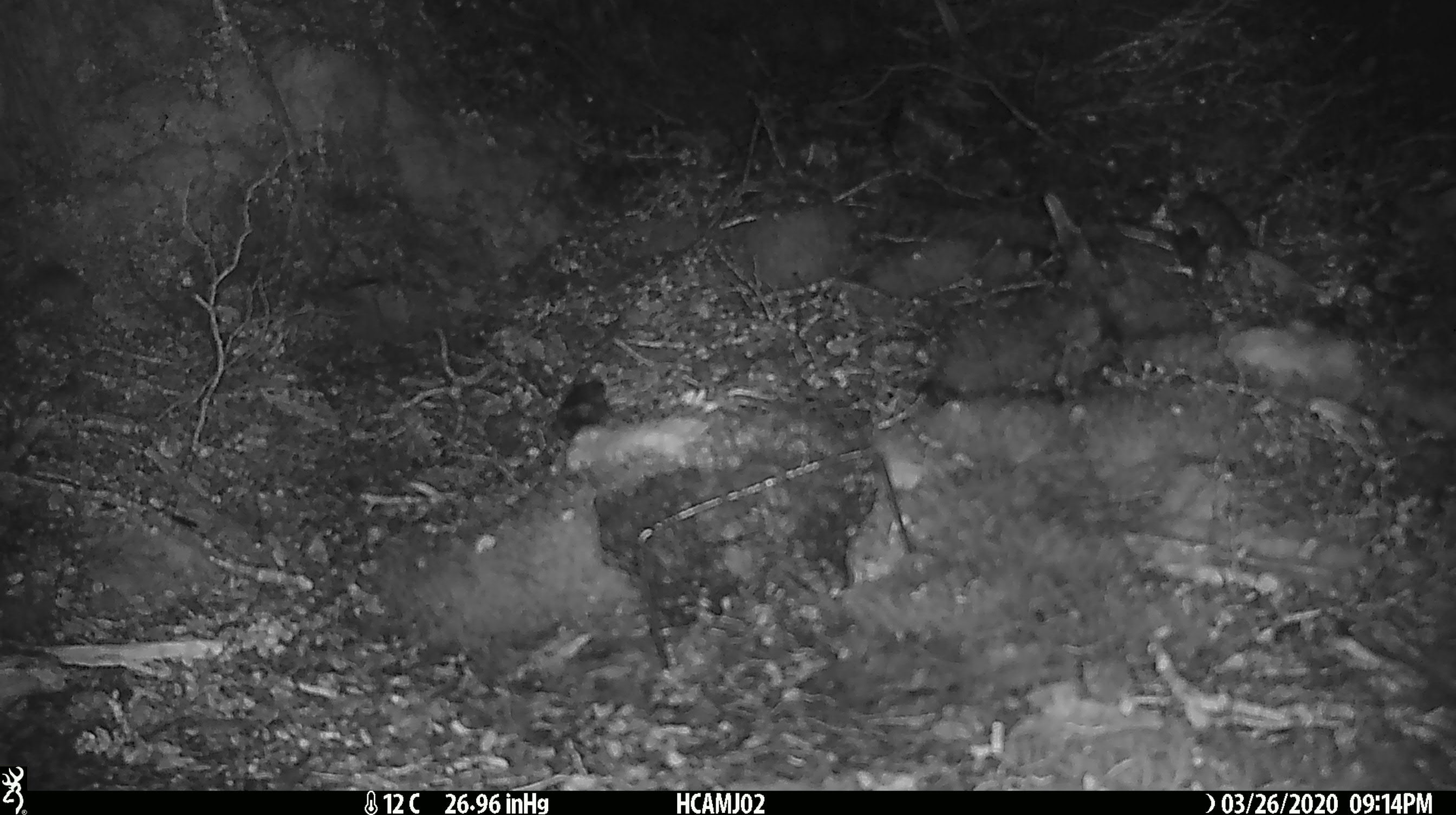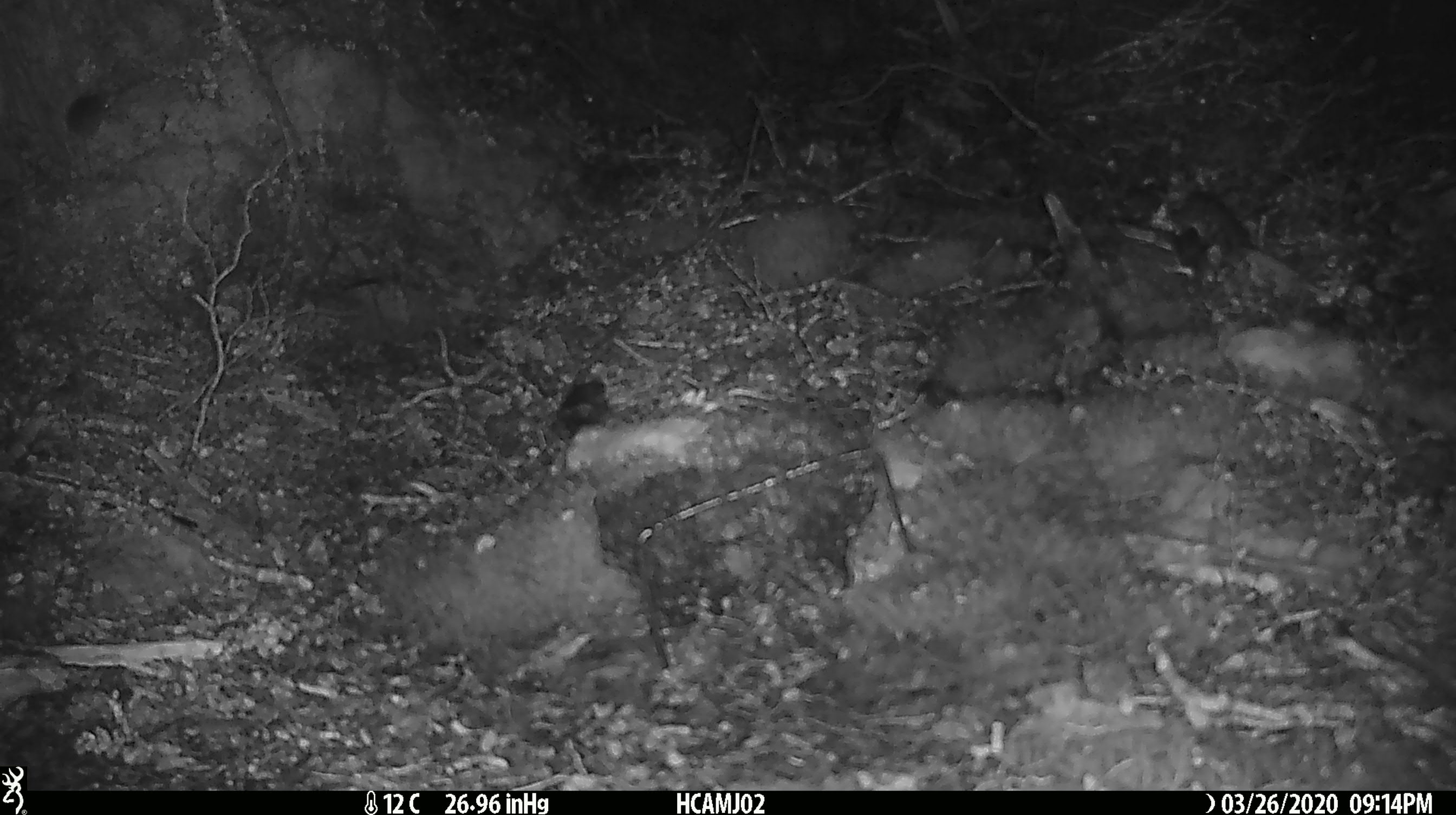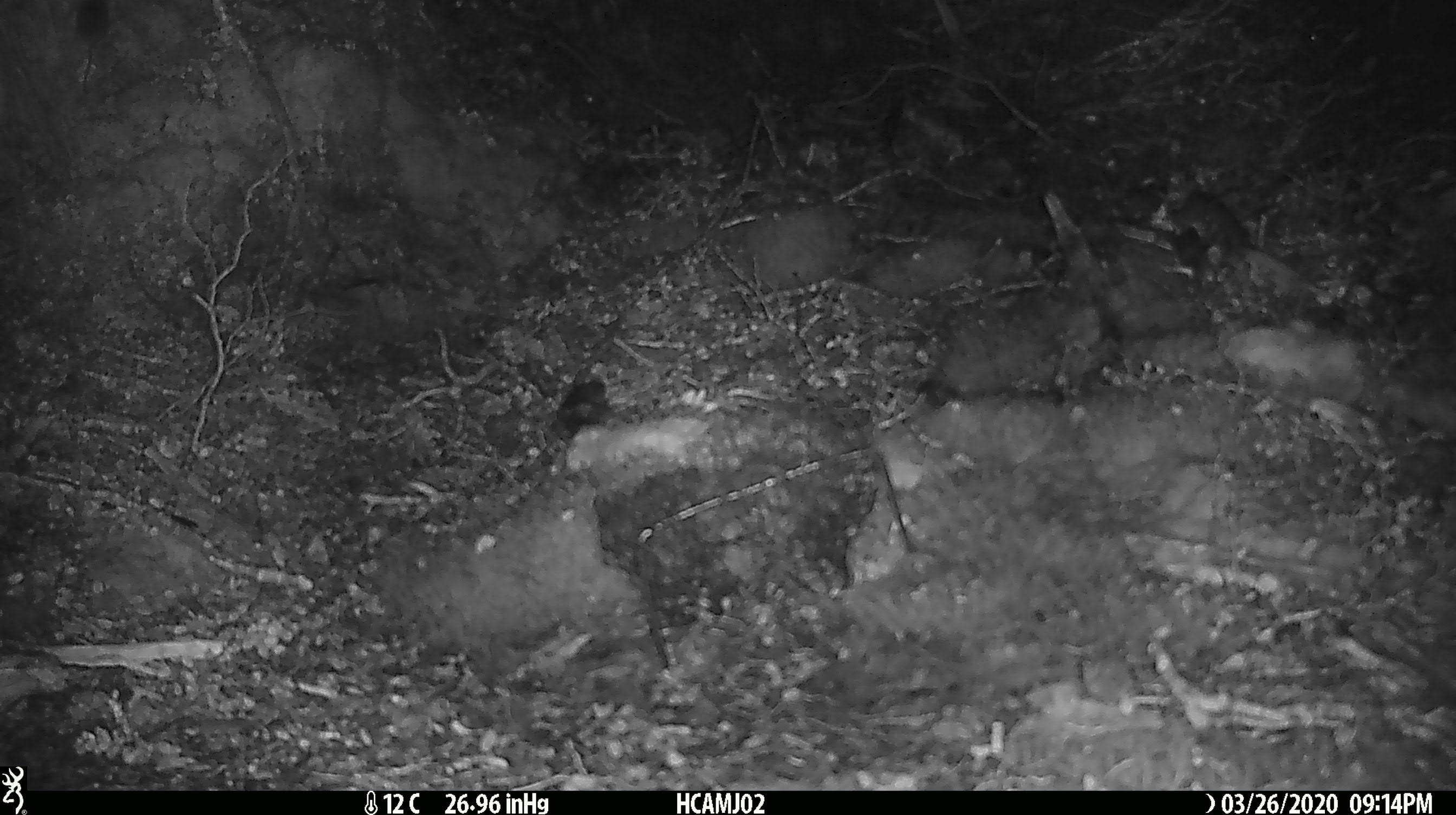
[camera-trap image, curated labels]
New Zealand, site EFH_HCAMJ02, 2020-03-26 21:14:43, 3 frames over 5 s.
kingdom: Animalia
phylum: Chordata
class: Mammalia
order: Rodentia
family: Muridae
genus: Mus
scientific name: Mus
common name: mouse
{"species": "mouse (Mus)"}